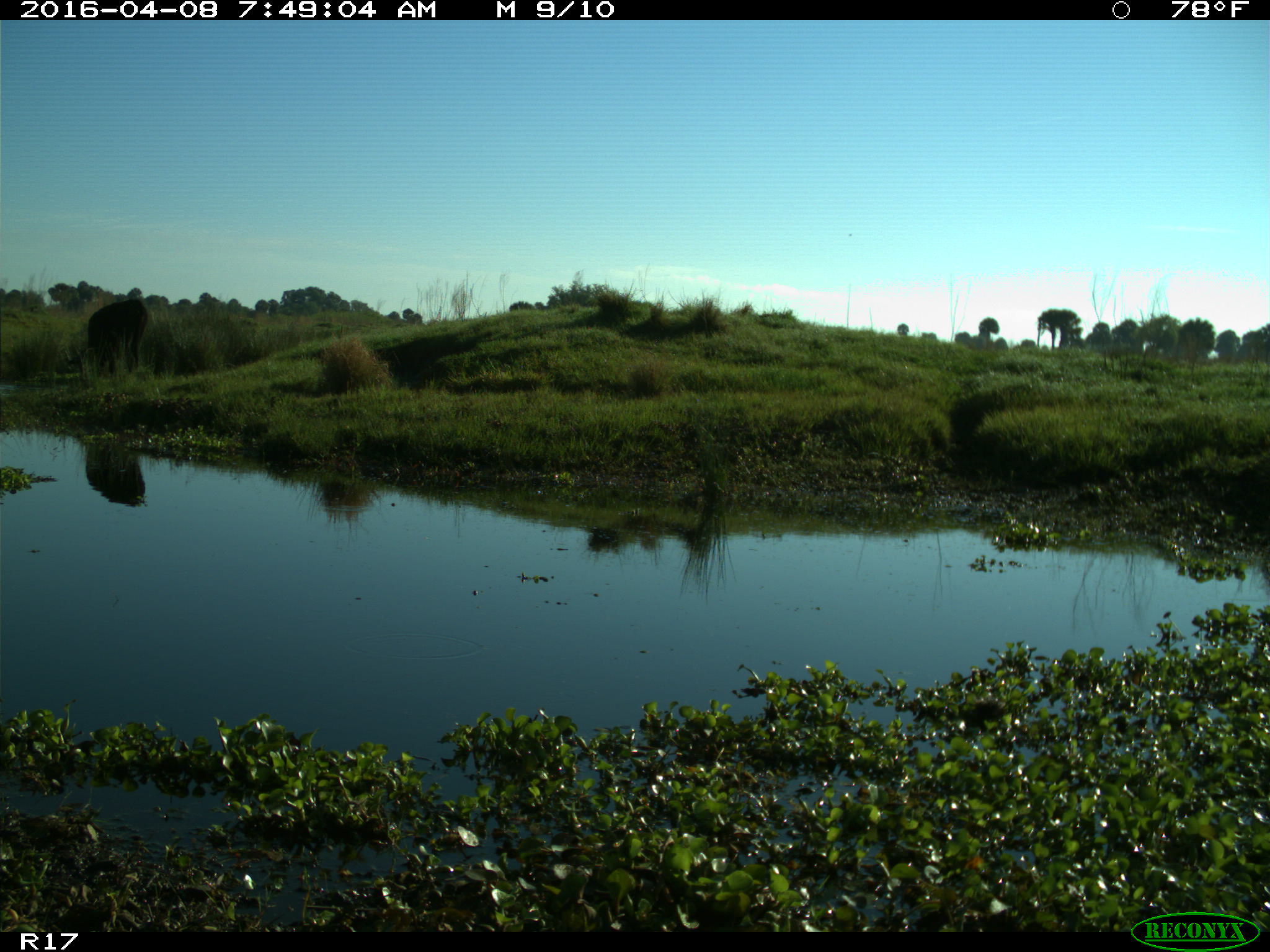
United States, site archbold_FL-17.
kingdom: Animalia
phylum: Chordata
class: Mammalia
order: Artiodactyla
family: Bovidae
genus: Bos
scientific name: Bos taurus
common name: domestic cow